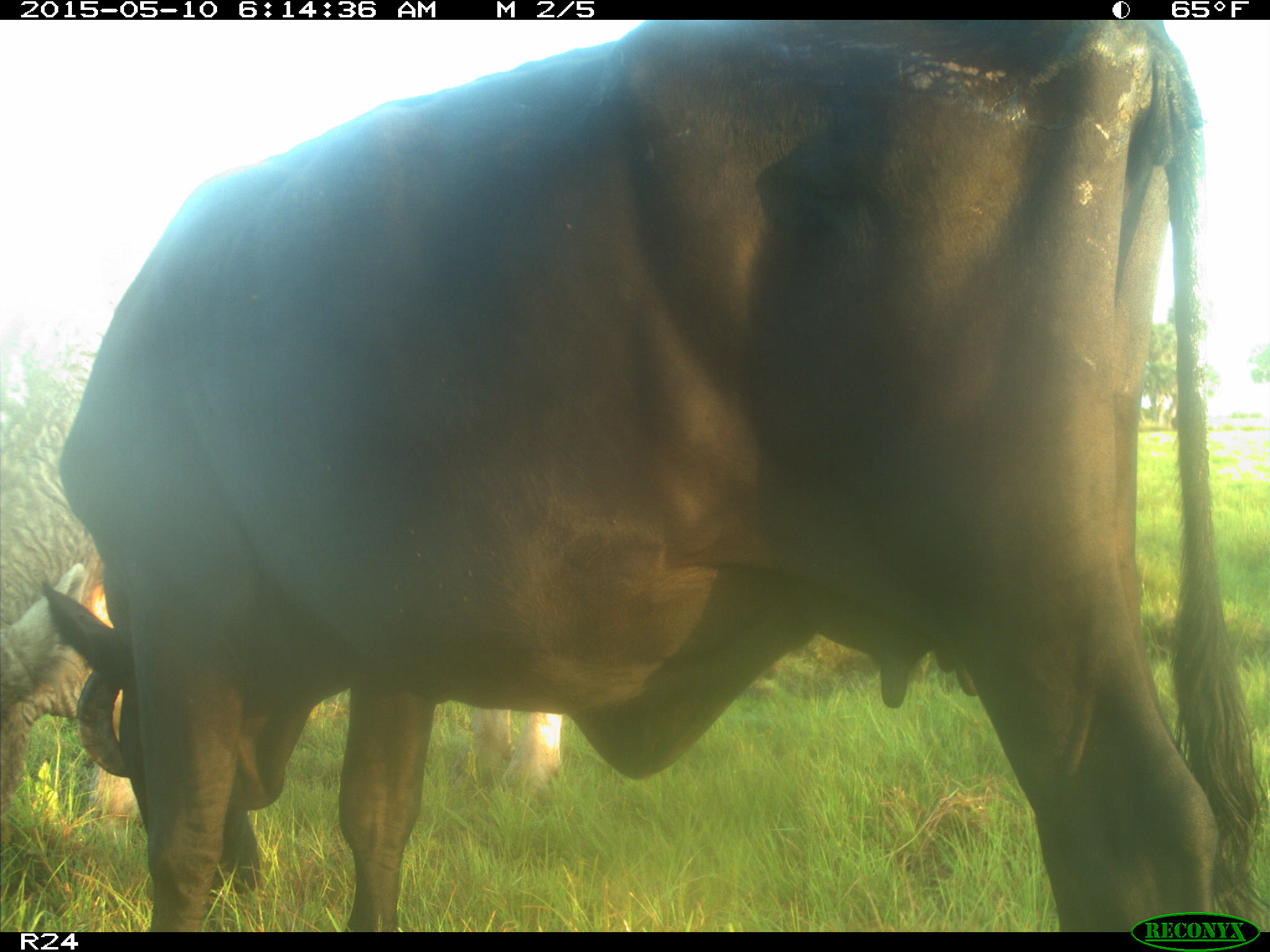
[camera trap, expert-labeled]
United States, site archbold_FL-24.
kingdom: Animalia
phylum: Chordata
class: Mammalia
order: Artiodactyla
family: Bovidae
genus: Bos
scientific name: Bos taurus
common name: domestic cow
Bos taurus (domestic cow).